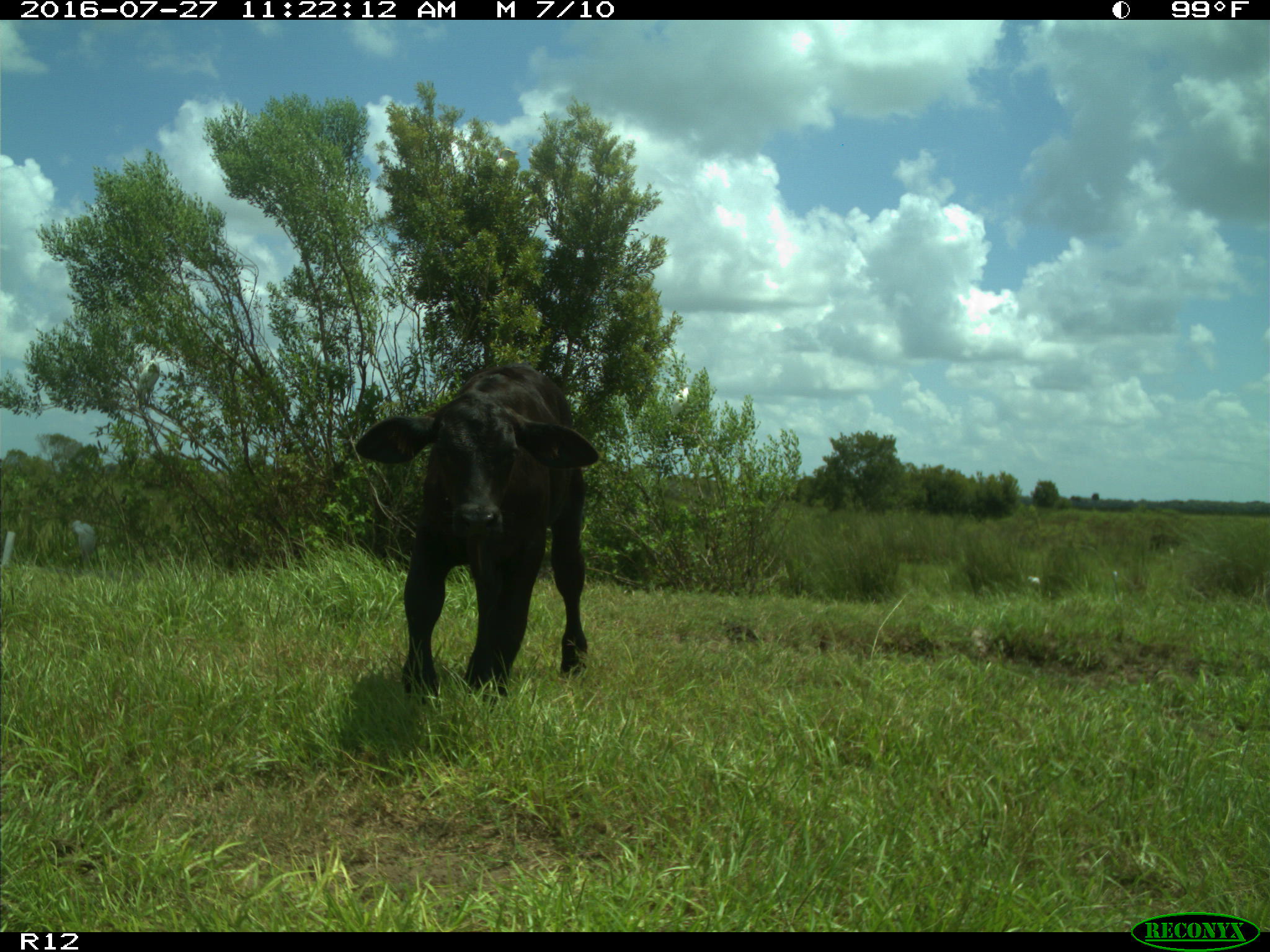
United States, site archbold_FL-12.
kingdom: Animalia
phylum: Chordata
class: Mammalia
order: Artiodactyla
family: Bovidae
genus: Bos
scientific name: Bos taurus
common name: domestic cow